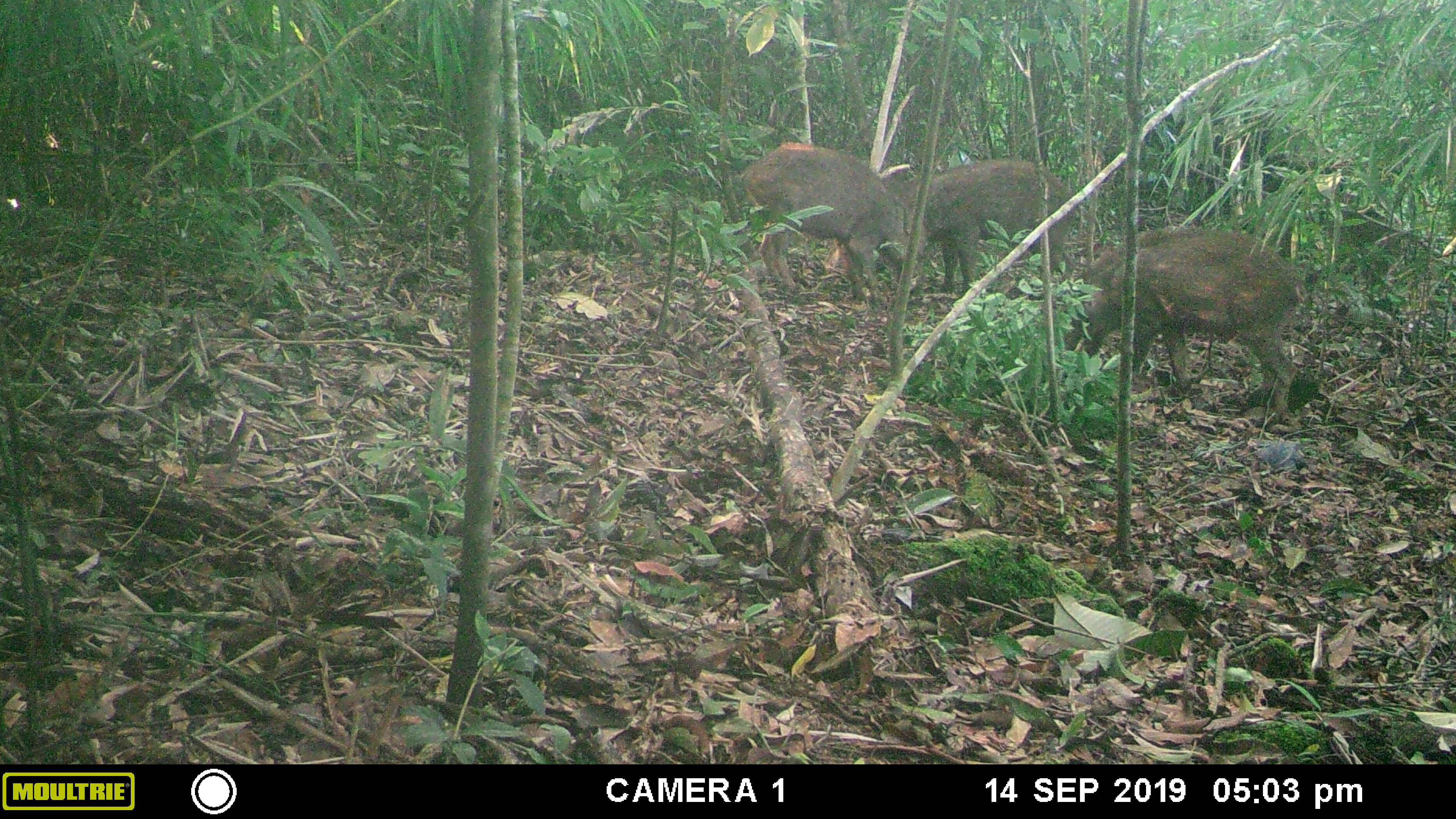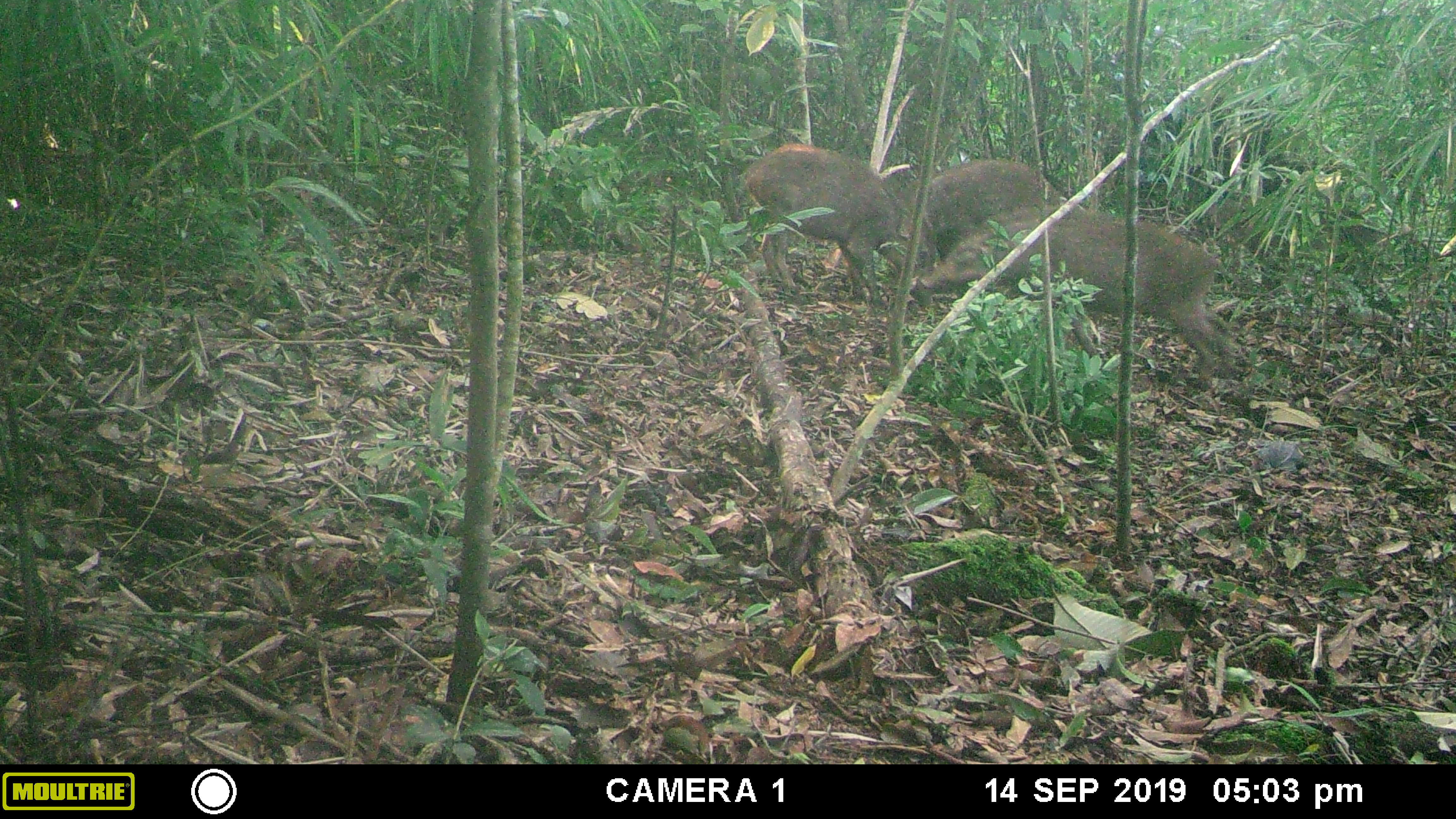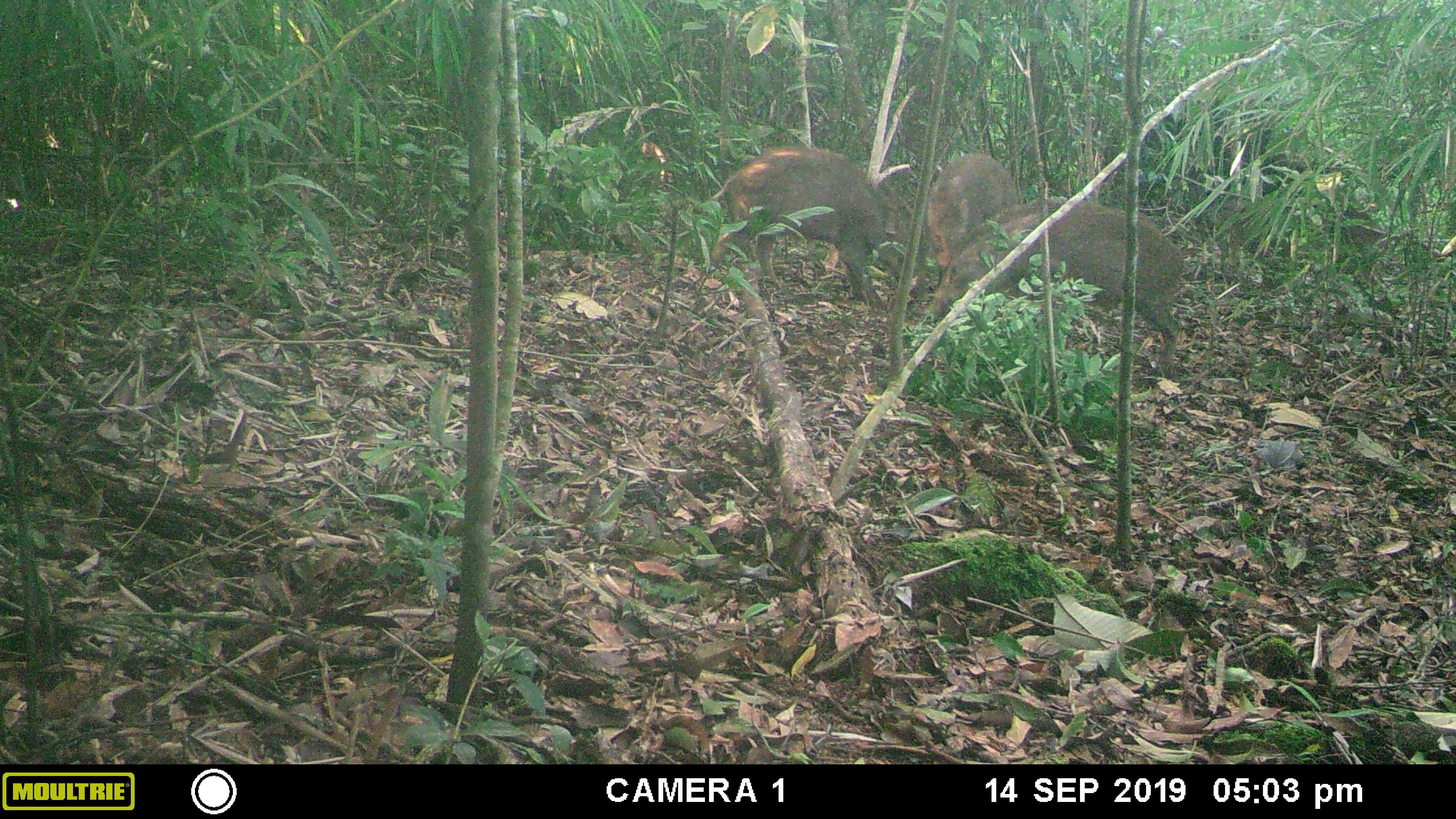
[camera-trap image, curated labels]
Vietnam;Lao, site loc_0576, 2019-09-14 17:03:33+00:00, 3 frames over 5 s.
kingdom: Animalia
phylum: Chordata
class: Mammalia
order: Artiodactyla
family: Suidae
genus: Sus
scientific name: Sus scrofa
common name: eurasian wild pig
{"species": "eurasian wild pig (Sus scrofa)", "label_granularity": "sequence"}